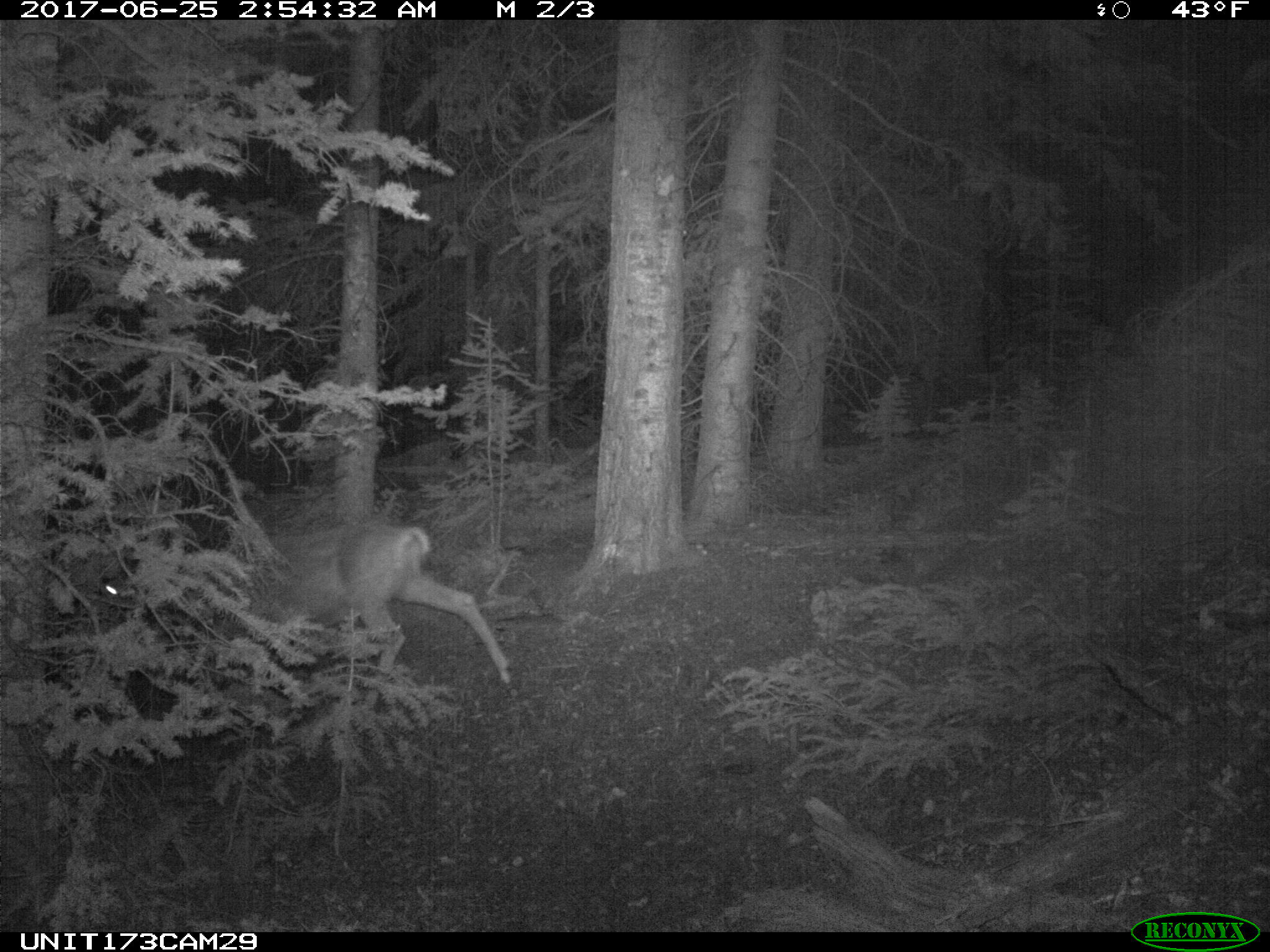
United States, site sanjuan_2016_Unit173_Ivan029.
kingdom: Animalia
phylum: Chordata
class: Mammalia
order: Artiodactyla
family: Cervidae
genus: Odocoileus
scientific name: Odocoileus hemionus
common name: mule deer